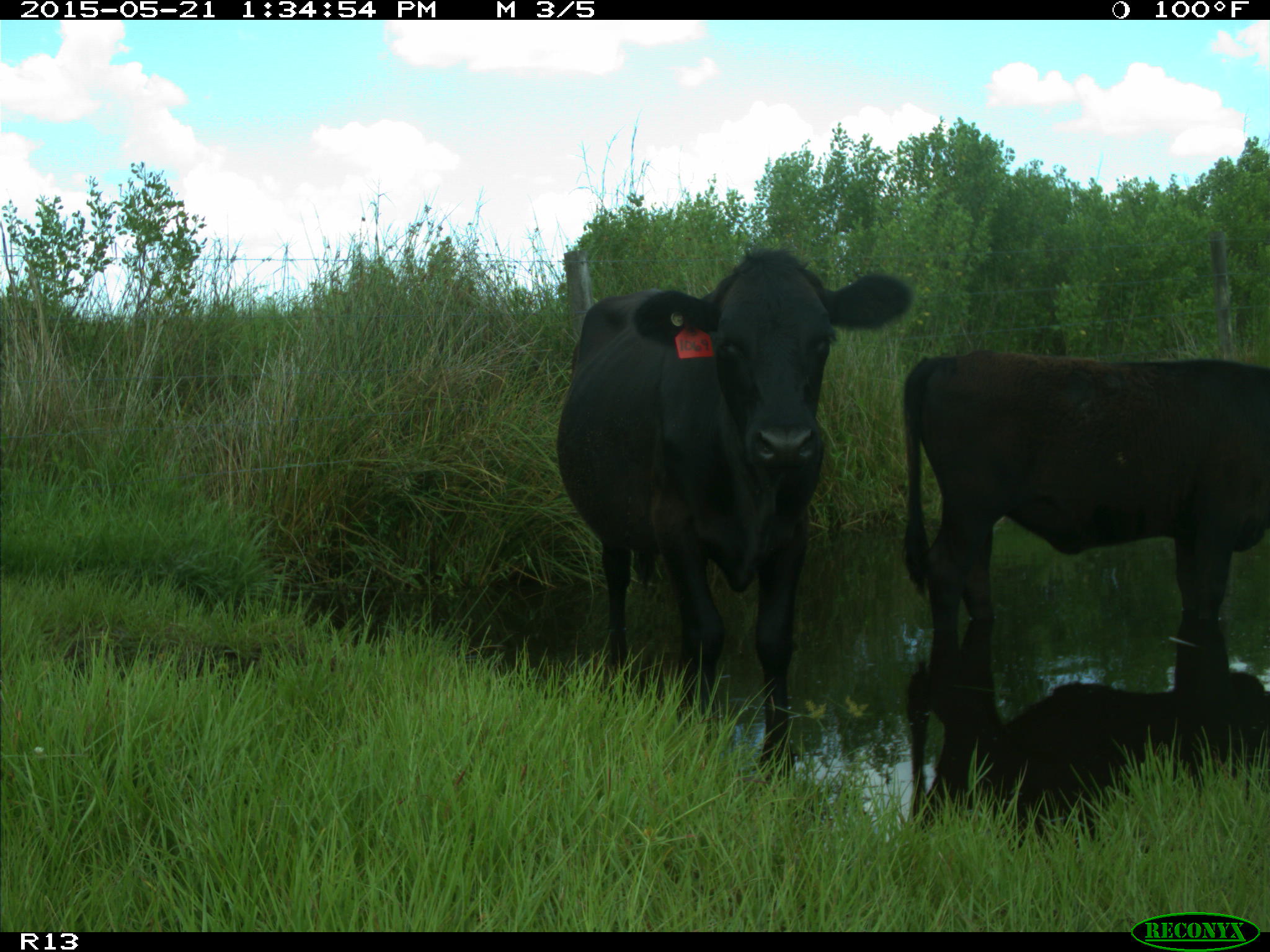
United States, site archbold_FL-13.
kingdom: Animalia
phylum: Chordata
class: Mammalia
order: Artiodactyla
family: Bovidae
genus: Bos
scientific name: Bos taurus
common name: domestic cow